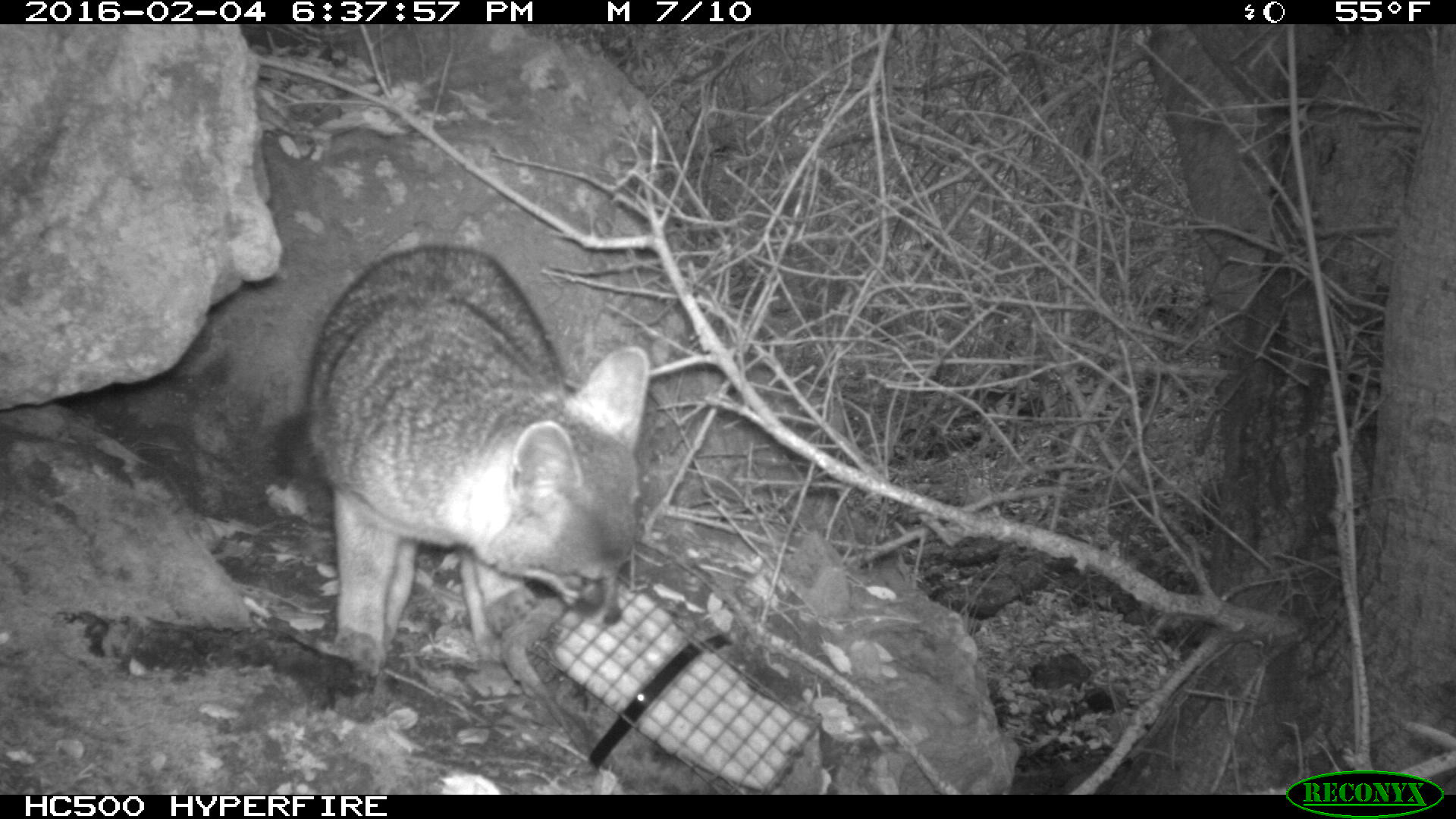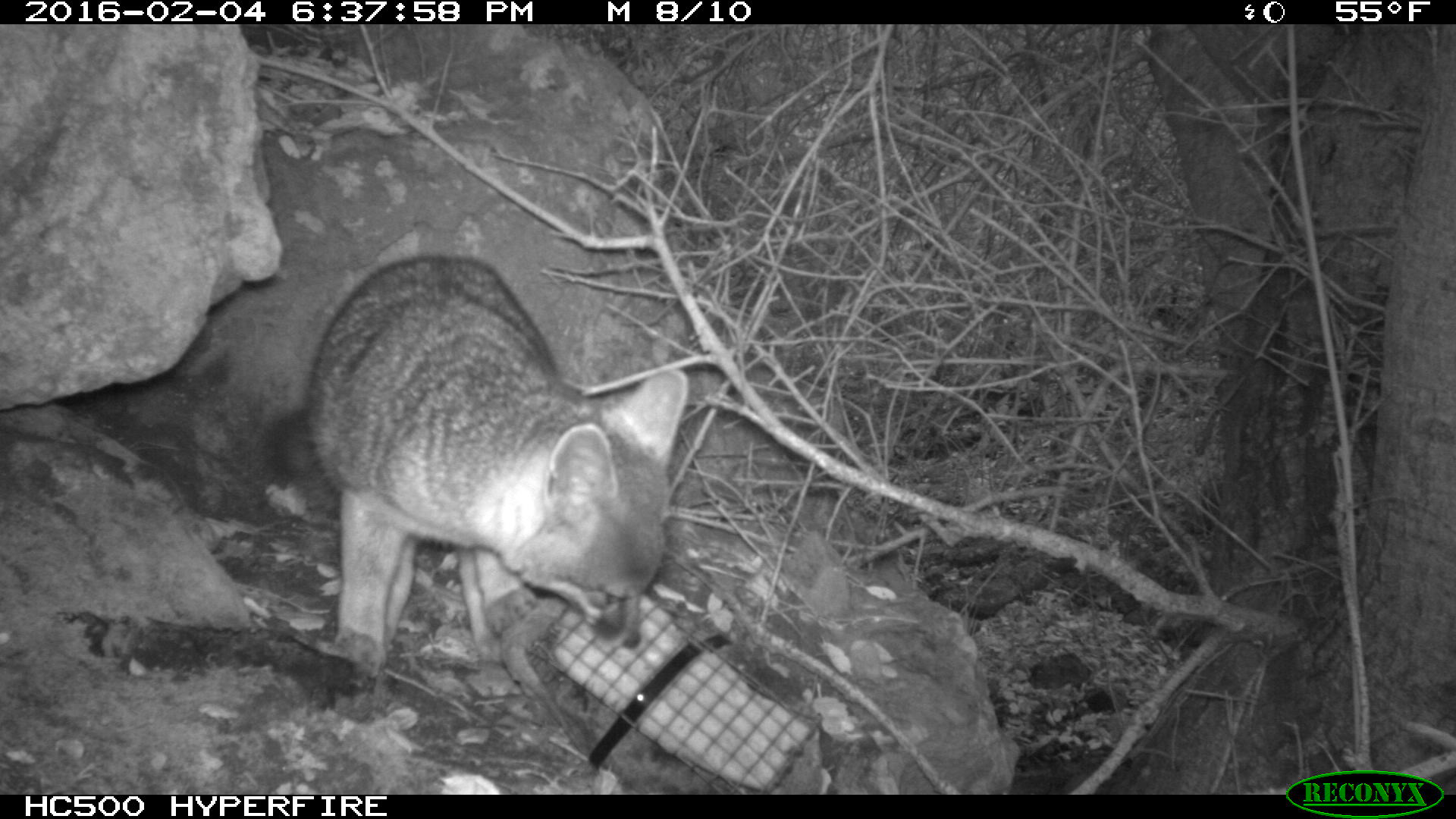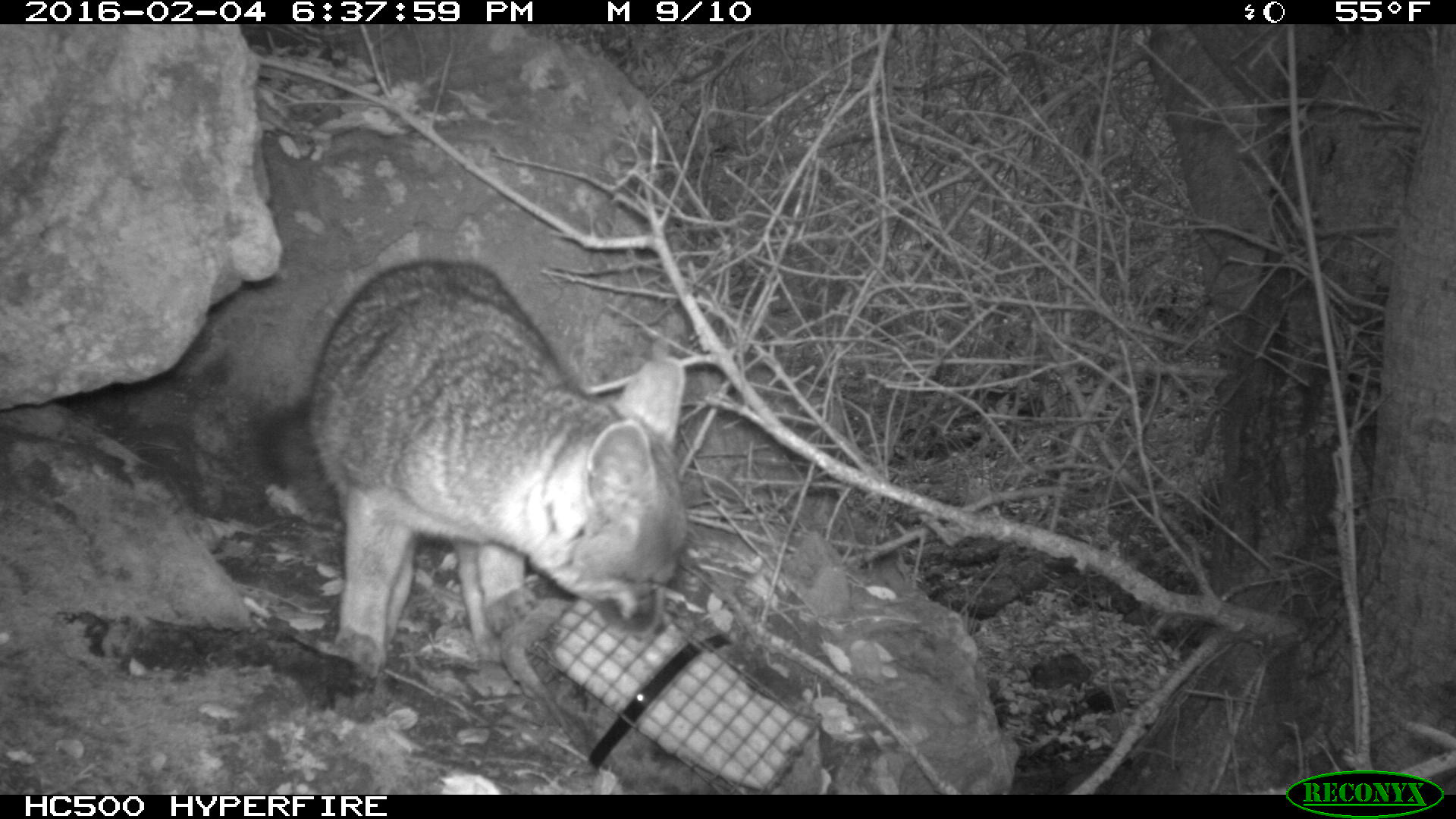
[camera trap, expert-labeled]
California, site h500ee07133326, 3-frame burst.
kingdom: Animalia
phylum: Chordata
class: Mammalia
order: Carnivora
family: Canidae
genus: Urocyon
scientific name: Urocyon littoralis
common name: island fox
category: fox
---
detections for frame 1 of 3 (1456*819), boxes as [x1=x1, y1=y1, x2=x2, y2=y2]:
fox: [x1=274, y1=247, x2=649, y2=681]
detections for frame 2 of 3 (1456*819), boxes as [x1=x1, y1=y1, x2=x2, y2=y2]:
fox: [x1=257, y1=251, x2=688, y2=681]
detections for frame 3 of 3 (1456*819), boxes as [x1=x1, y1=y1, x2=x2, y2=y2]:
fox: [x1=257, y1=261, x2=688, y2=681]